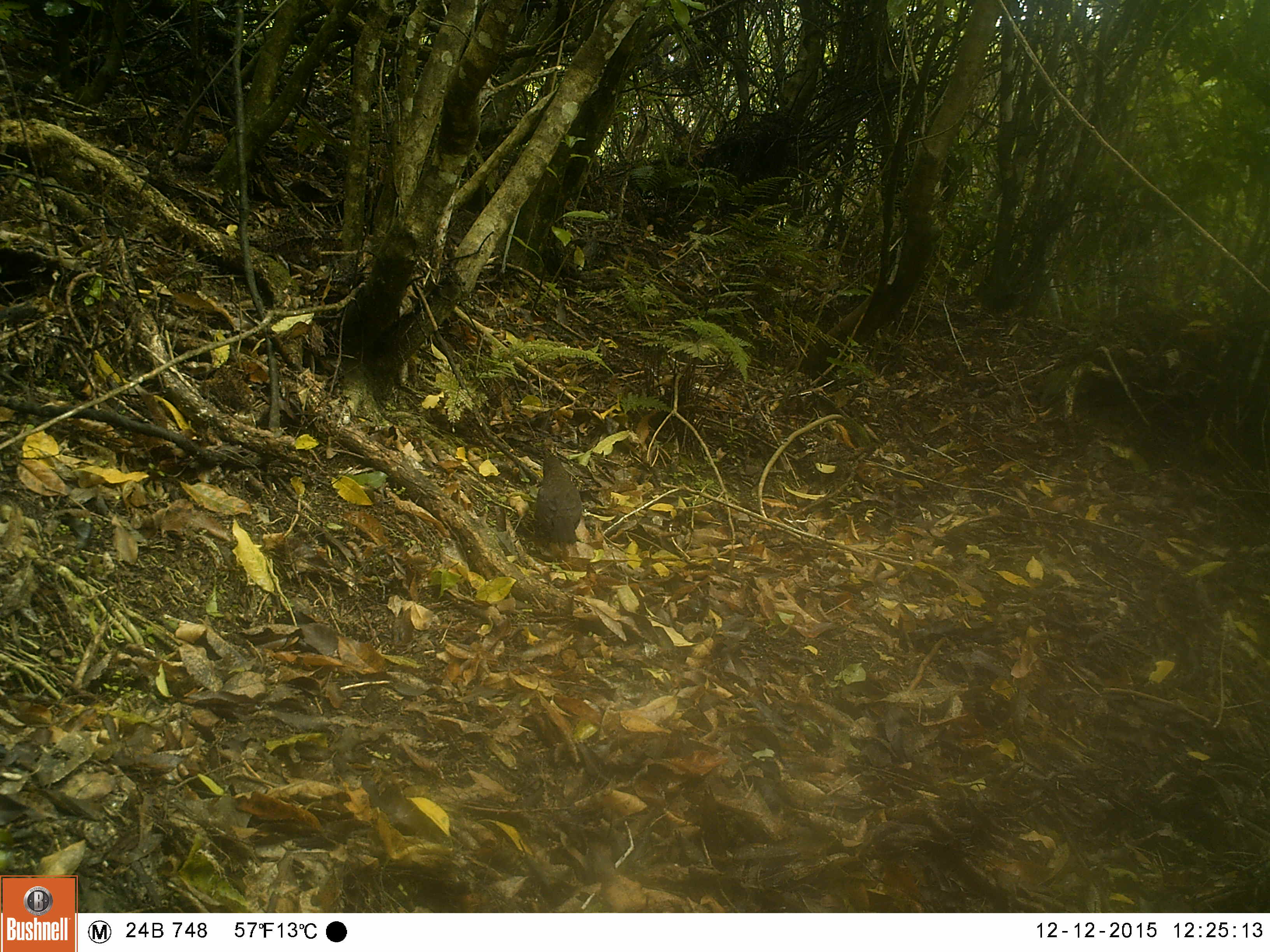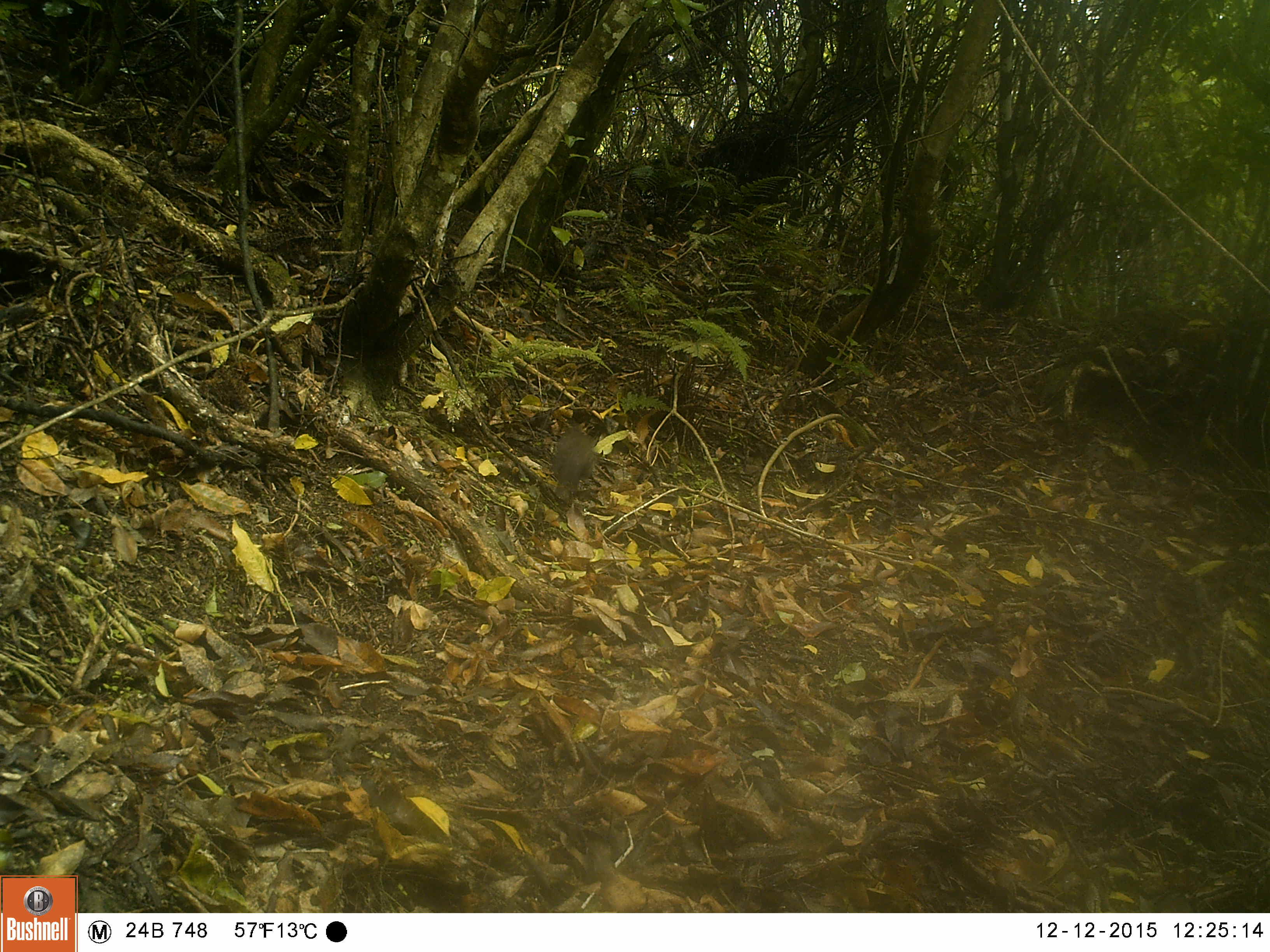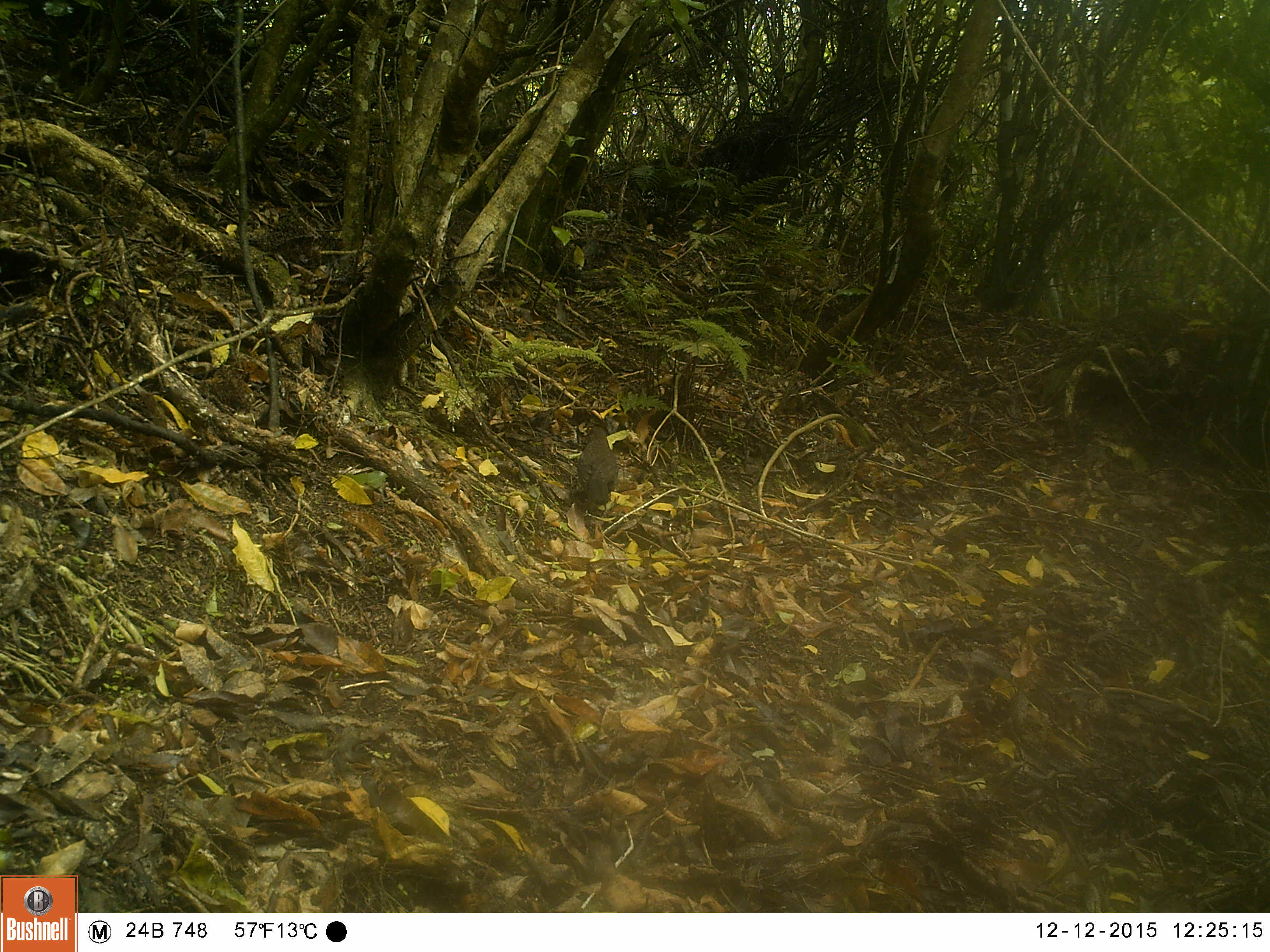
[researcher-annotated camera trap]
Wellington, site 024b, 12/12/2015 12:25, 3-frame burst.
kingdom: Animalia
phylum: Chordata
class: Aves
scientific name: Aves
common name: bird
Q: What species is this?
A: Bird (Aves).